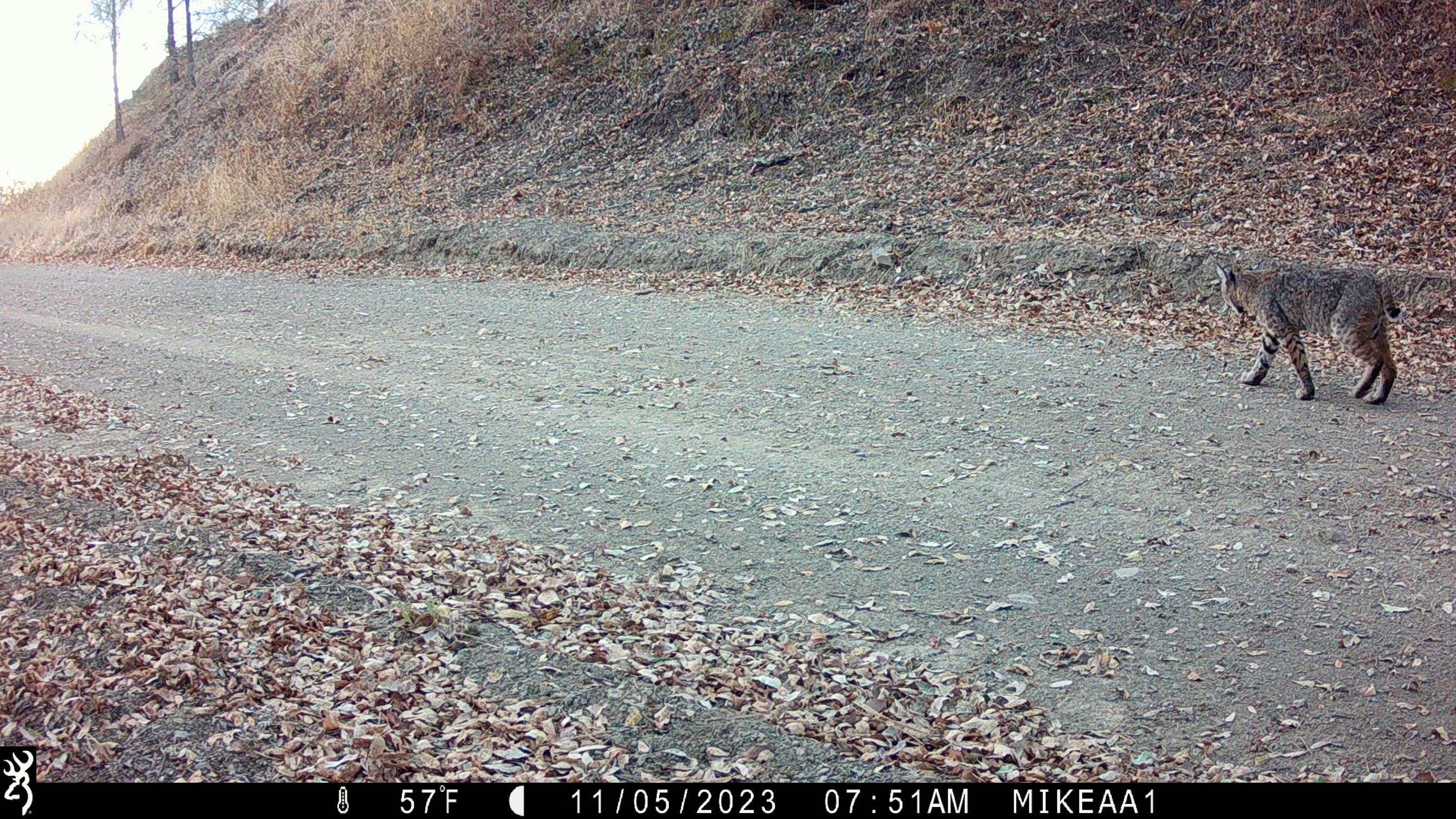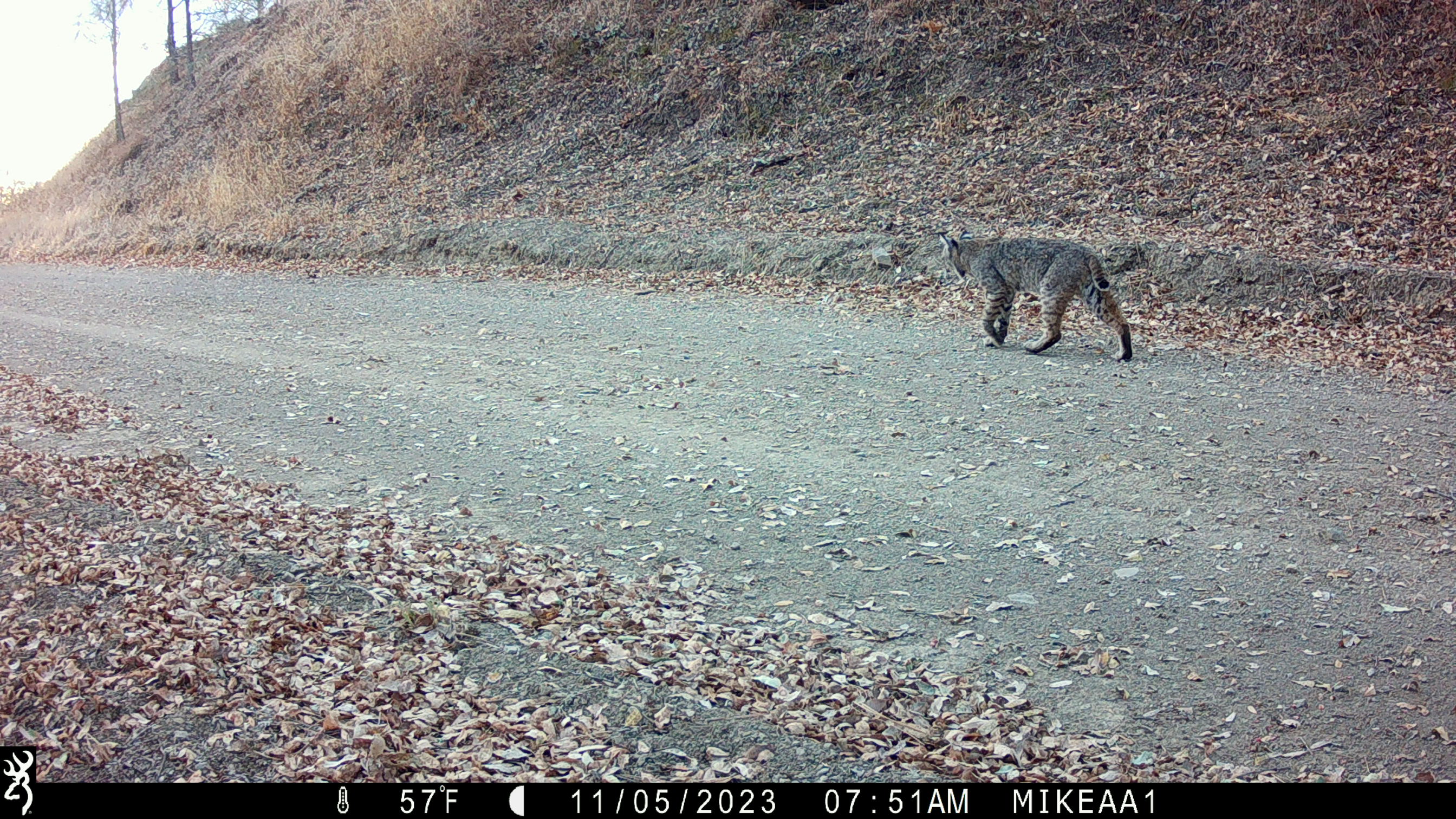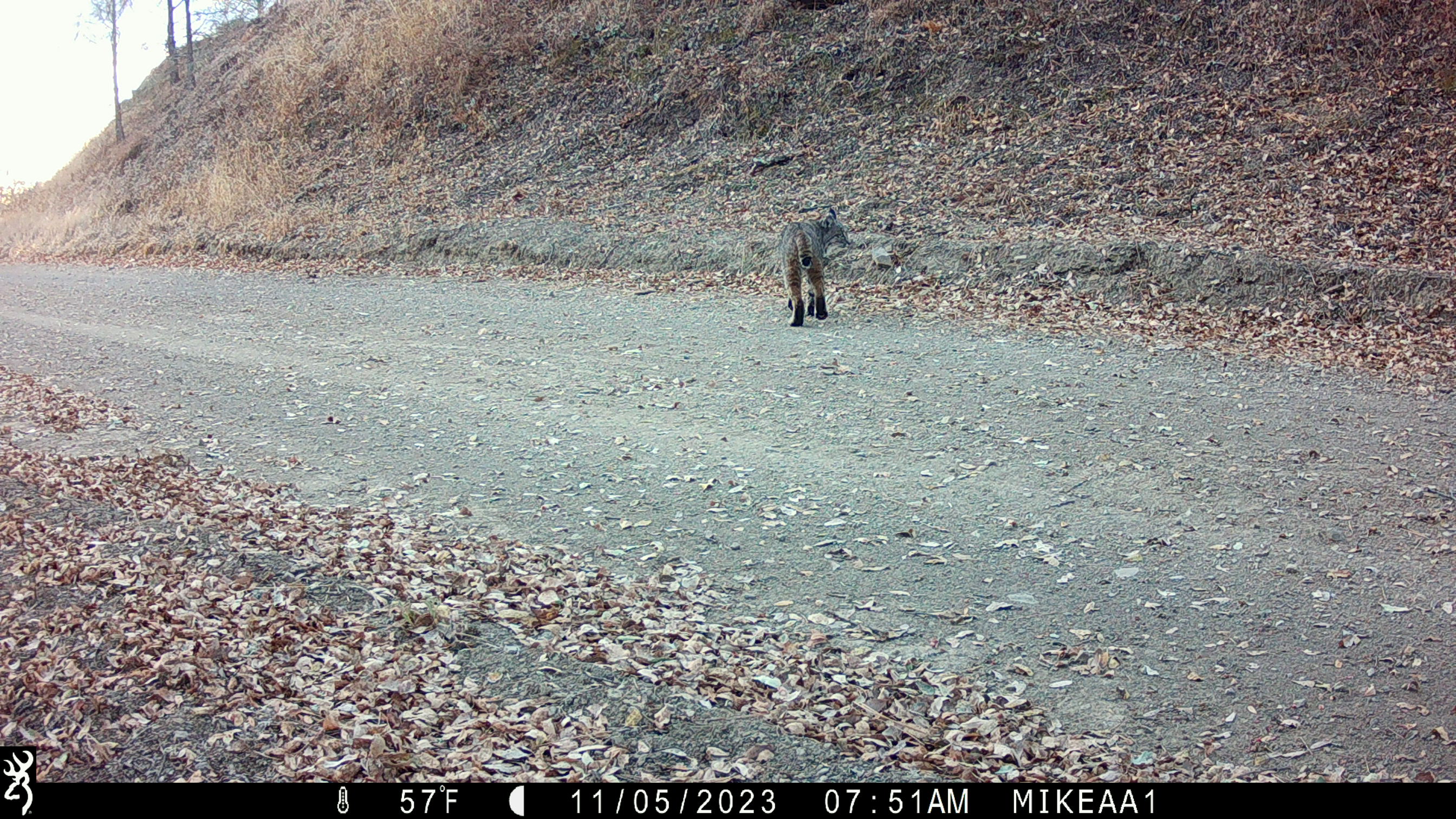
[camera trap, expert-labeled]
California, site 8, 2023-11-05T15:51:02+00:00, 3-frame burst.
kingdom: Animalia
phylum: Chordata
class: Mammalia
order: Carnivora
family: Felidae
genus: Lynx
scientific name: Lynx rufus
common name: bobcat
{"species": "bobcat (Lynx rufus)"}